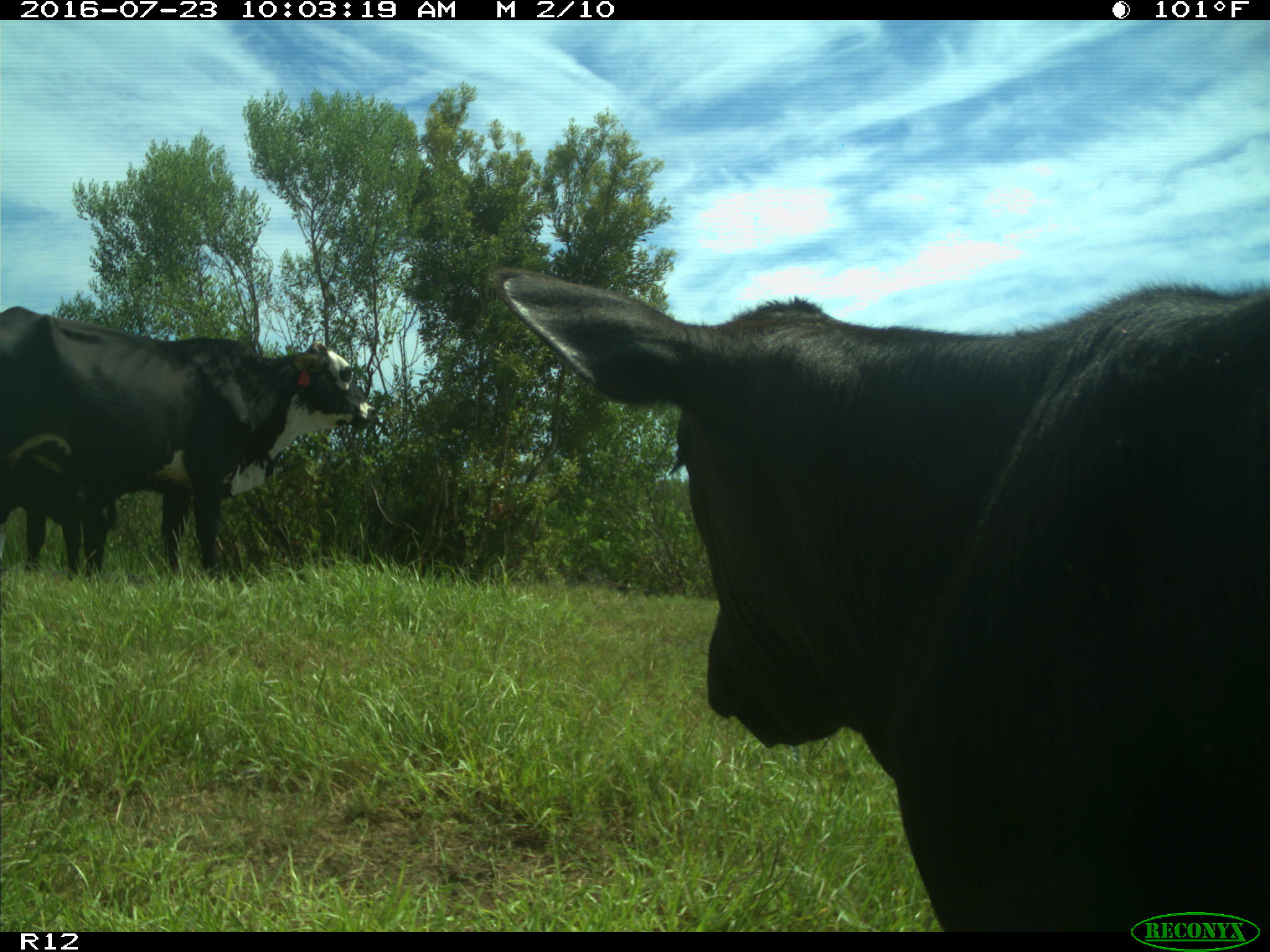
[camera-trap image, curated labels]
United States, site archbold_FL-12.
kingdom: Animalia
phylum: Chordata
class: Mammalia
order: Artiodactyla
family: Bovidae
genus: Bos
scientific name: Bos taurus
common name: domestic cow